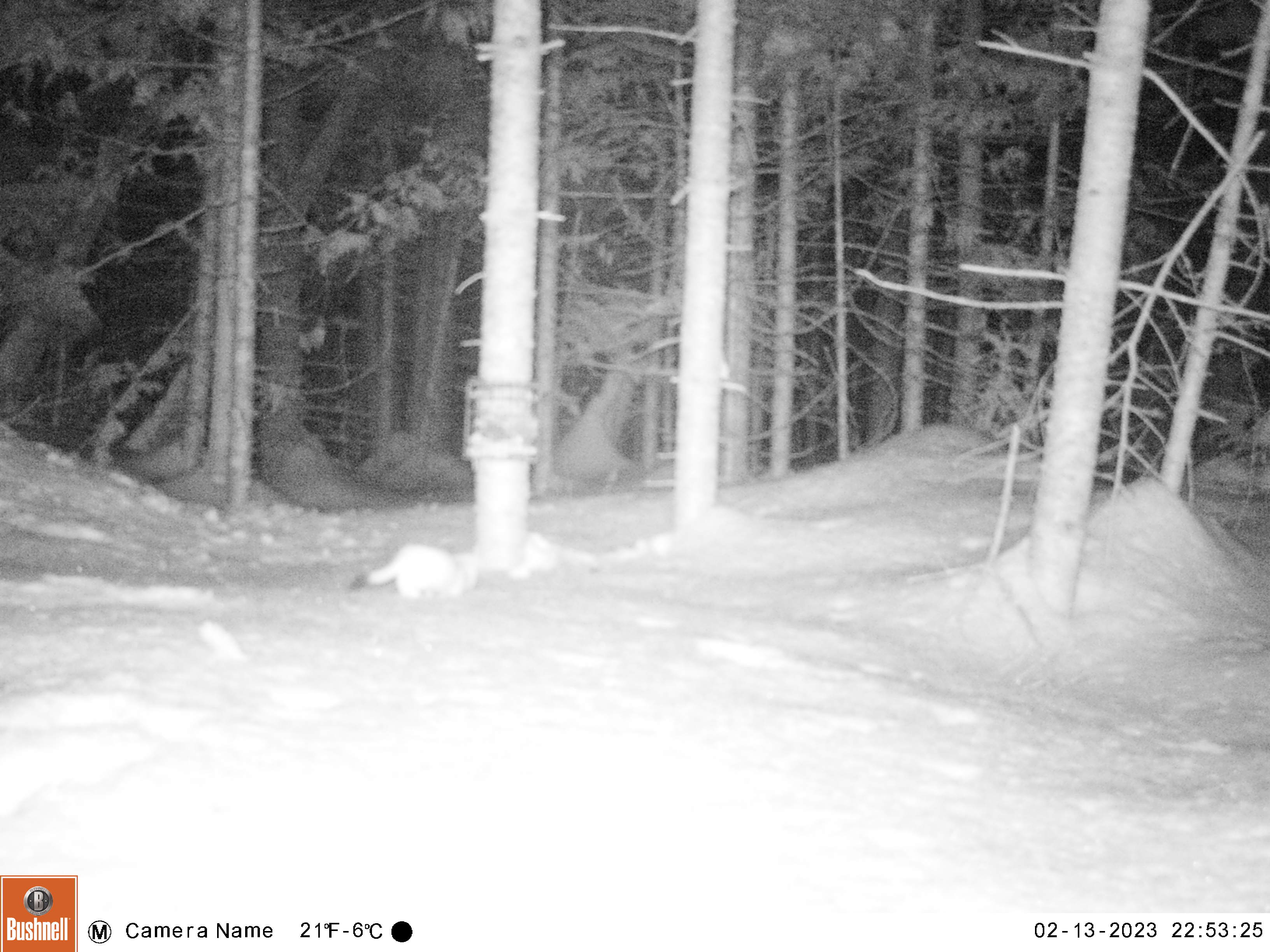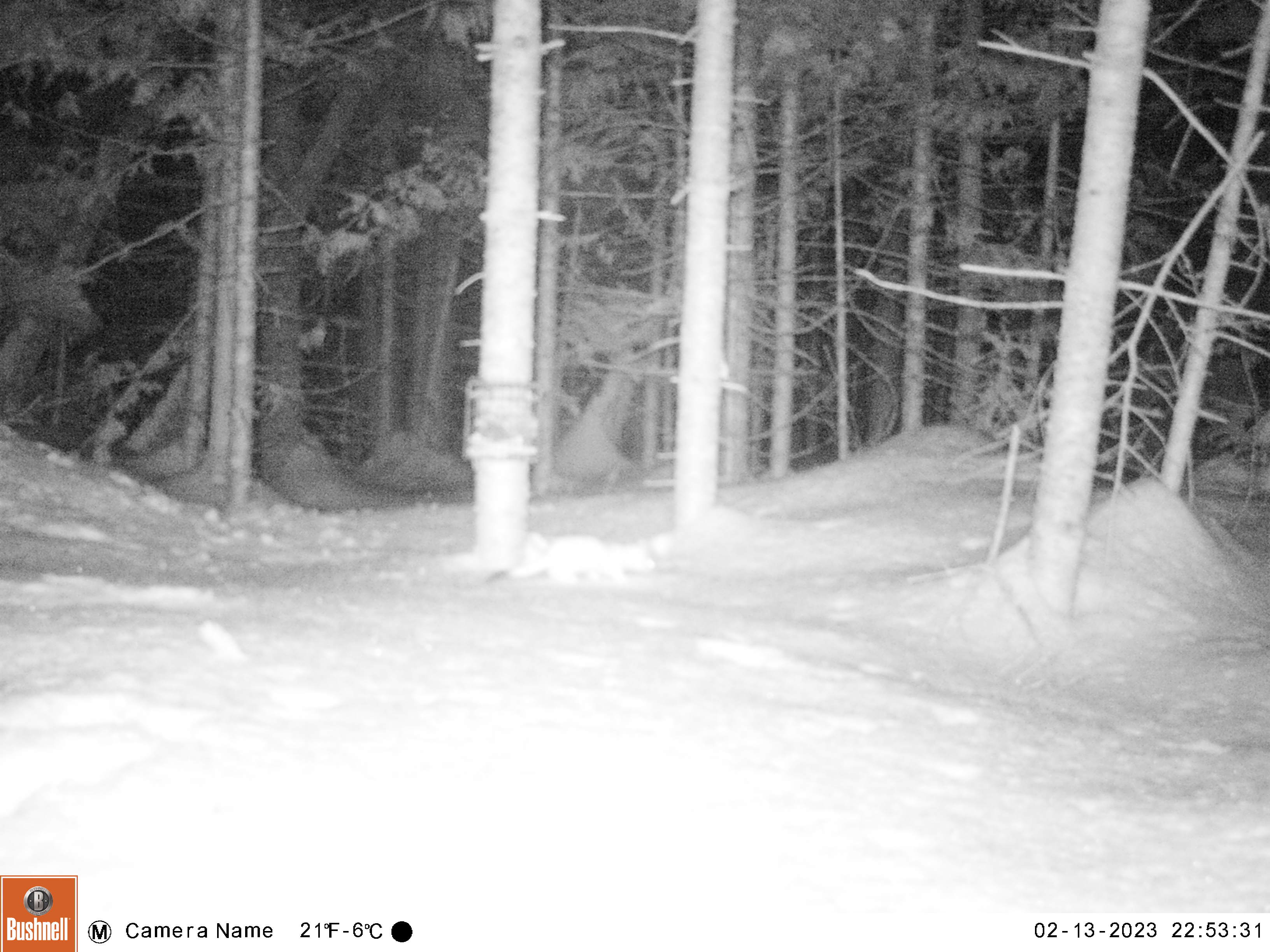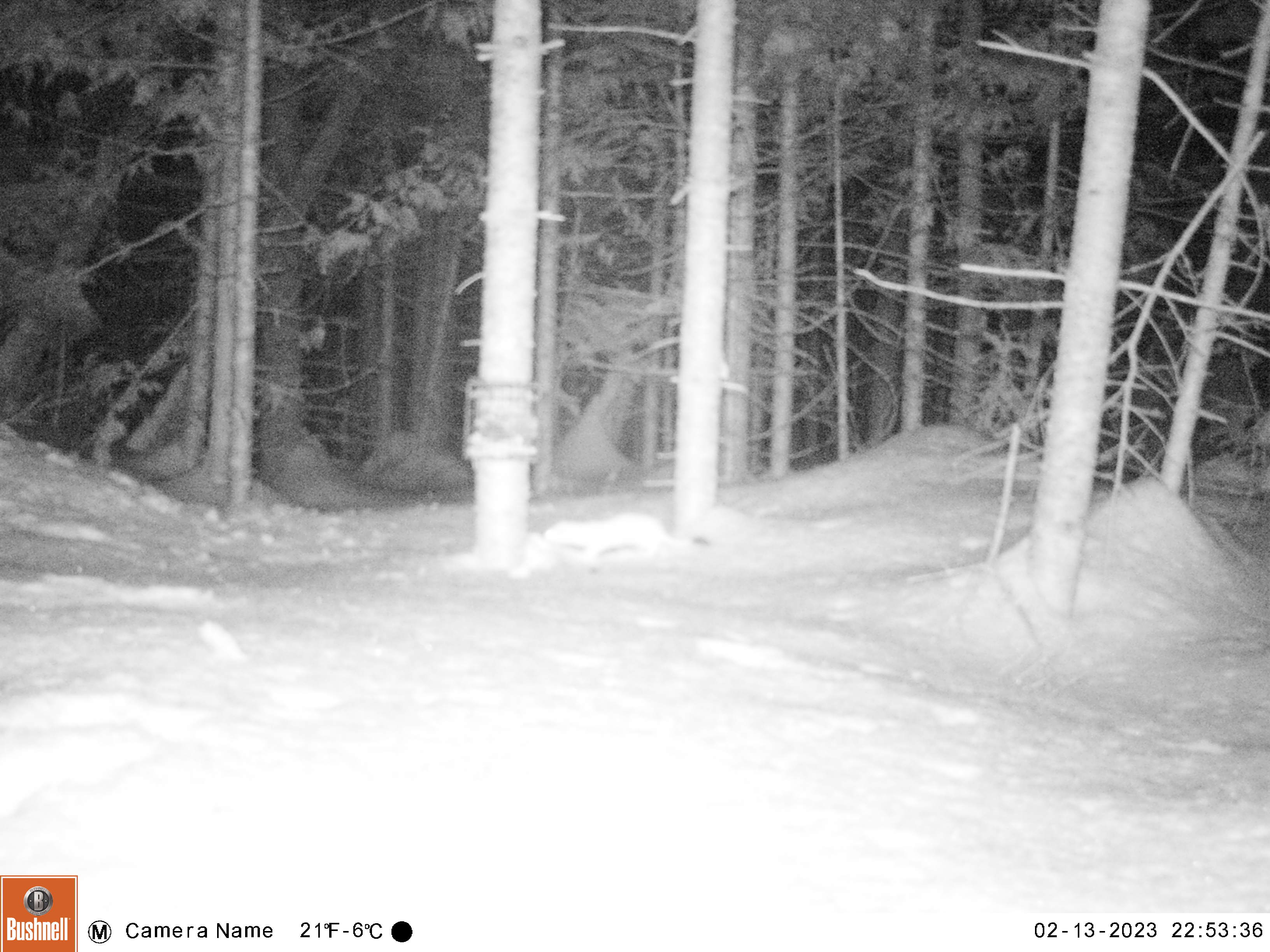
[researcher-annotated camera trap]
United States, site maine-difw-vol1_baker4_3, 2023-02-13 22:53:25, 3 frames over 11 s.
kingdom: Animalia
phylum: Chordata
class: Mammalia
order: Carnivora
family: Mustelidae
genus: Mustela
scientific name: Mustela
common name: weasel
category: weasel sp.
Weasel sp. (weasel) (Mustela).